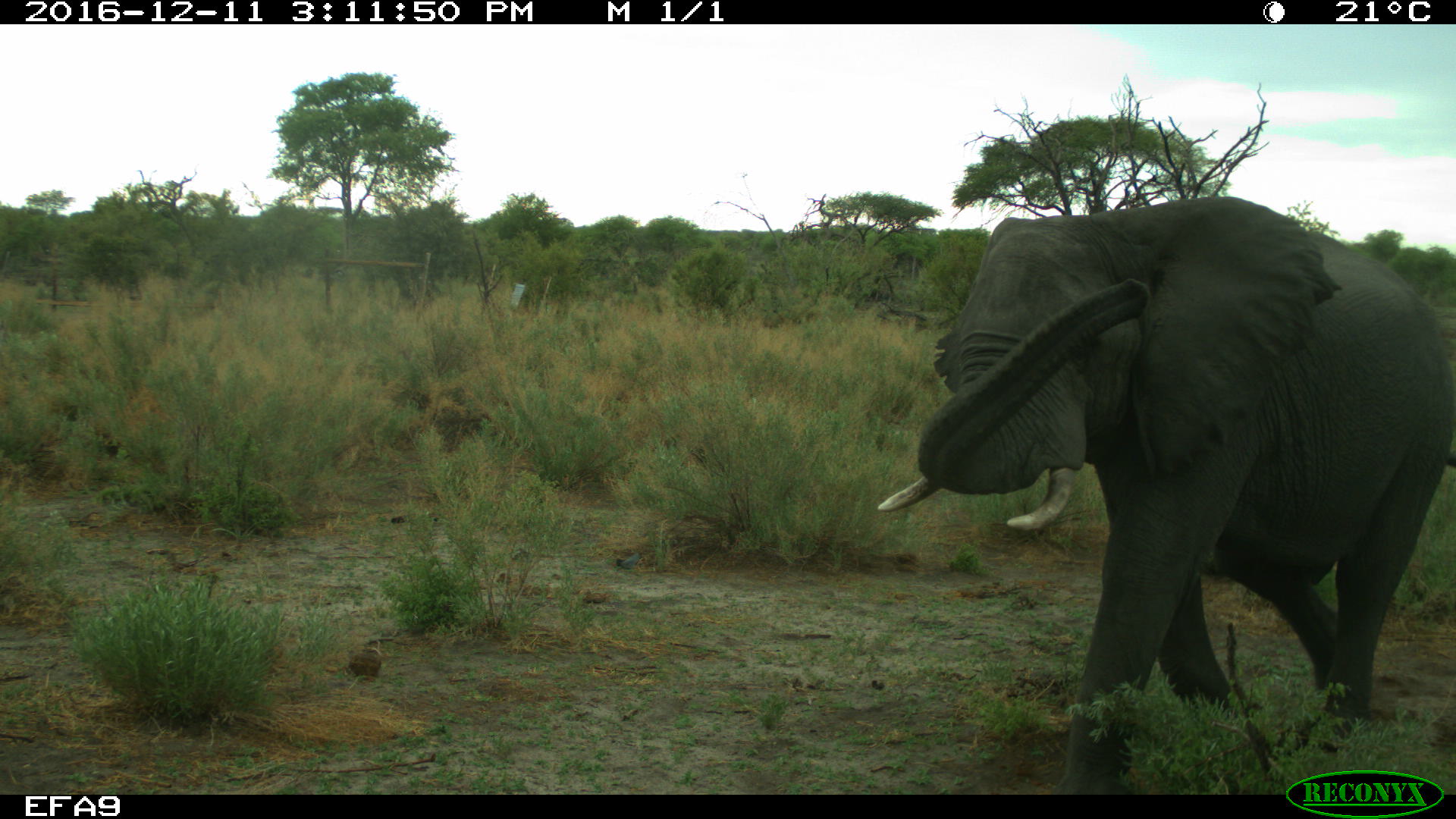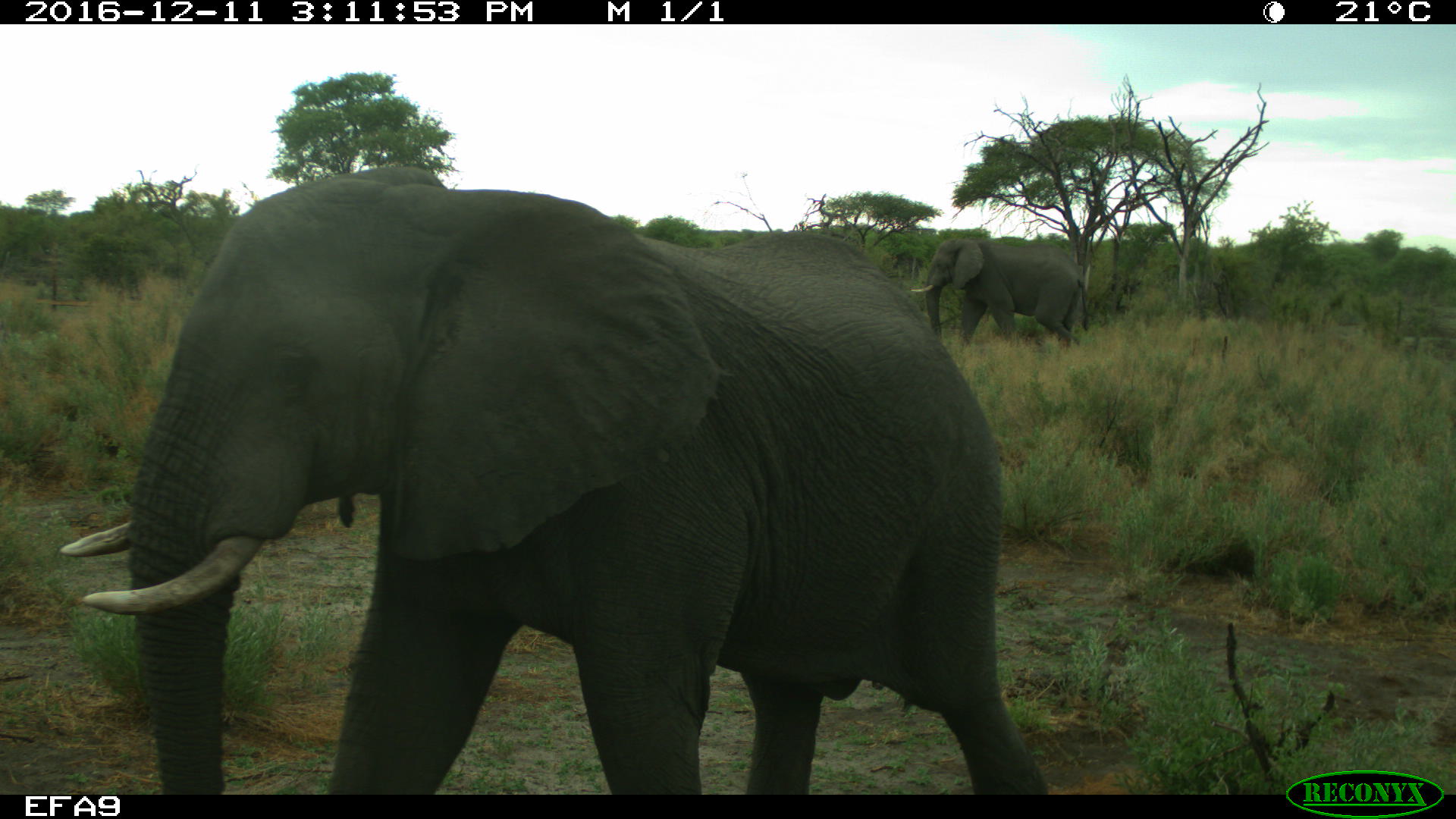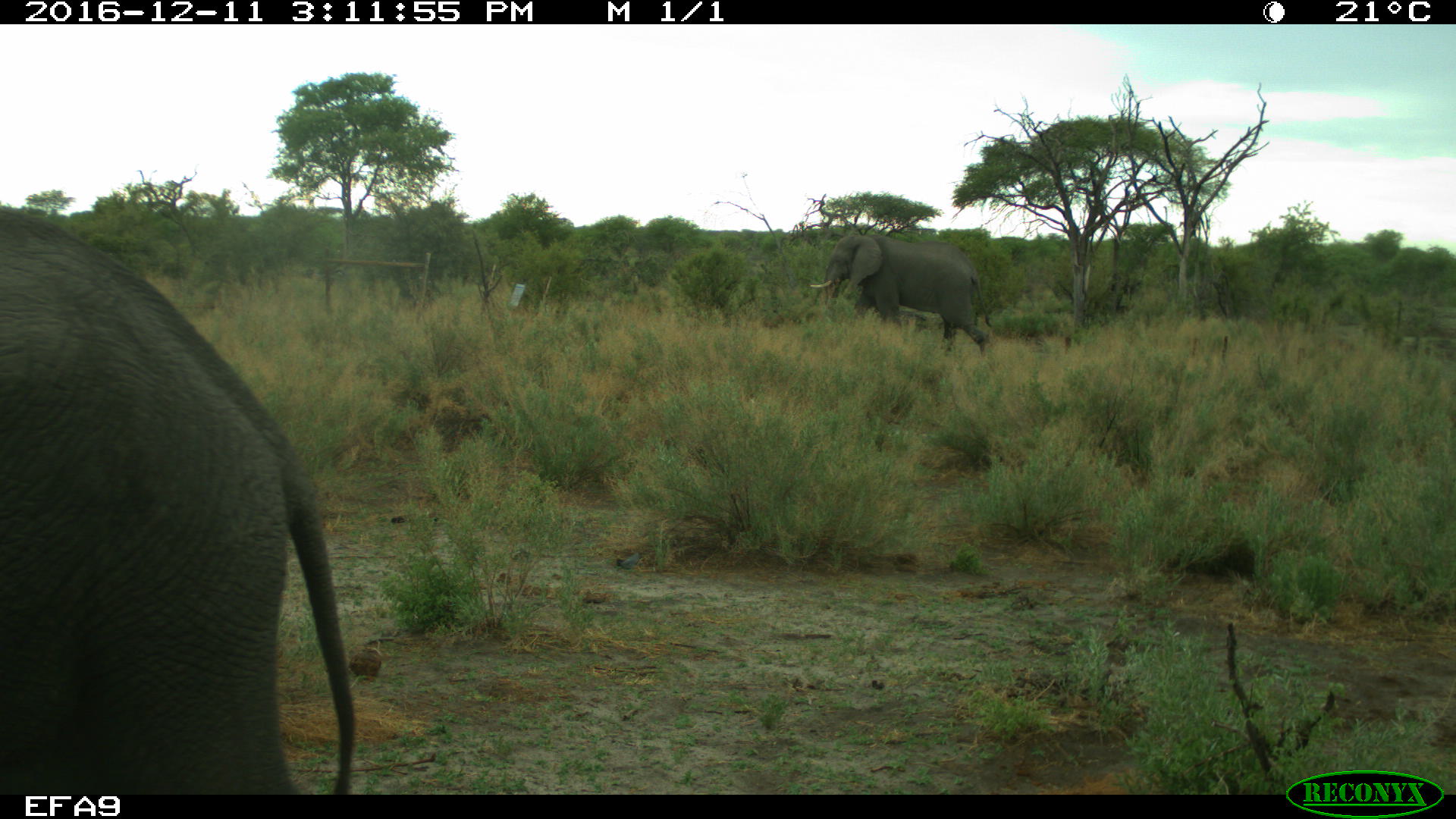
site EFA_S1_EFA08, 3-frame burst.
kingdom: Animalia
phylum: Chordata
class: Mammalia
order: Proboscidea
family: Elephantidae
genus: Loxodonta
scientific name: Loxodonta africana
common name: african bush elephant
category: elephant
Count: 2.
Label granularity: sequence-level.